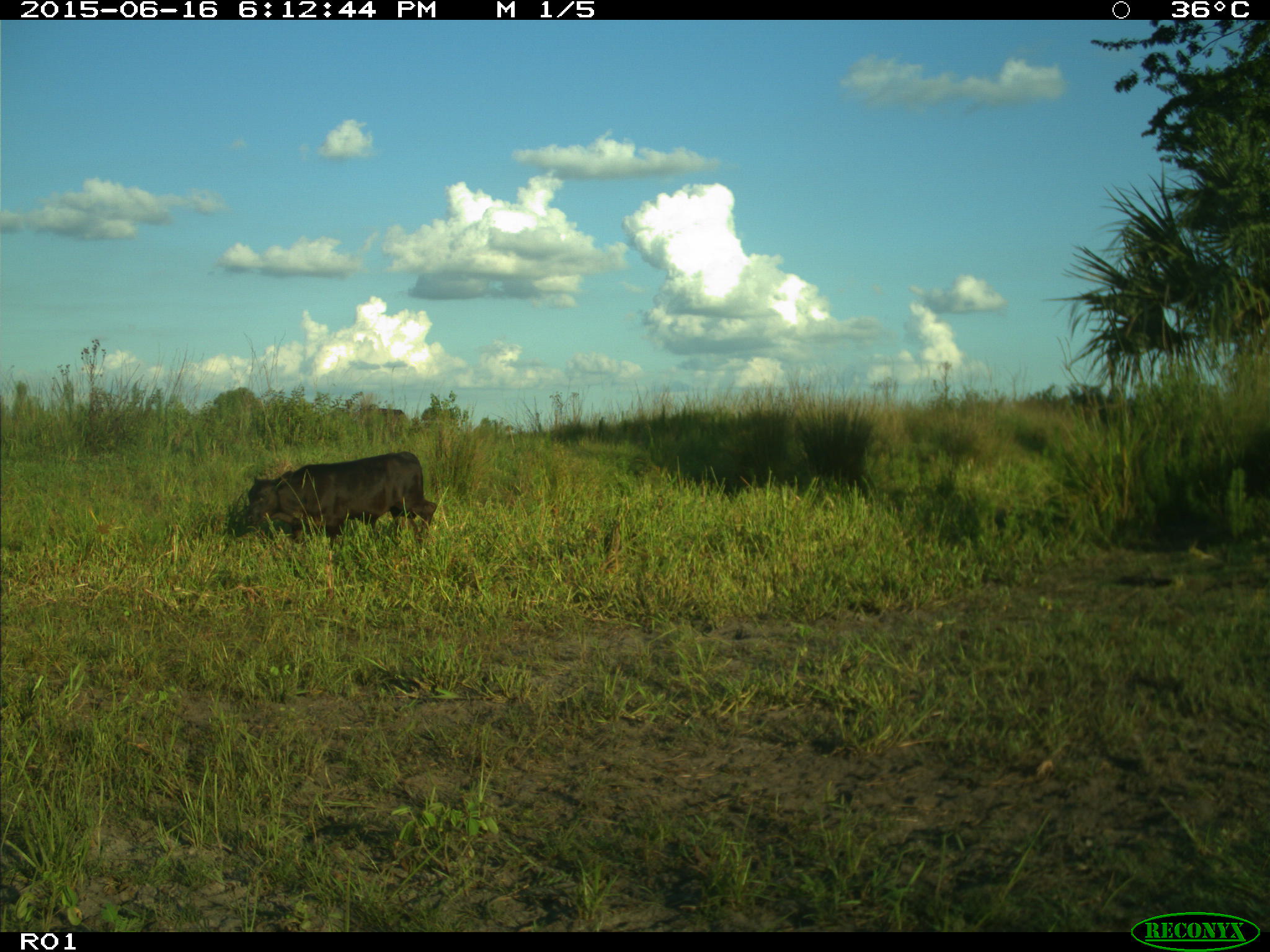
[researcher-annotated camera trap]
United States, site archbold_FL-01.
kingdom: Animalia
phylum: Chordata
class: Mammalia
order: Artiodactyla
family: Bovidae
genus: Bos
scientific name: Bos taurus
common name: domestic cow